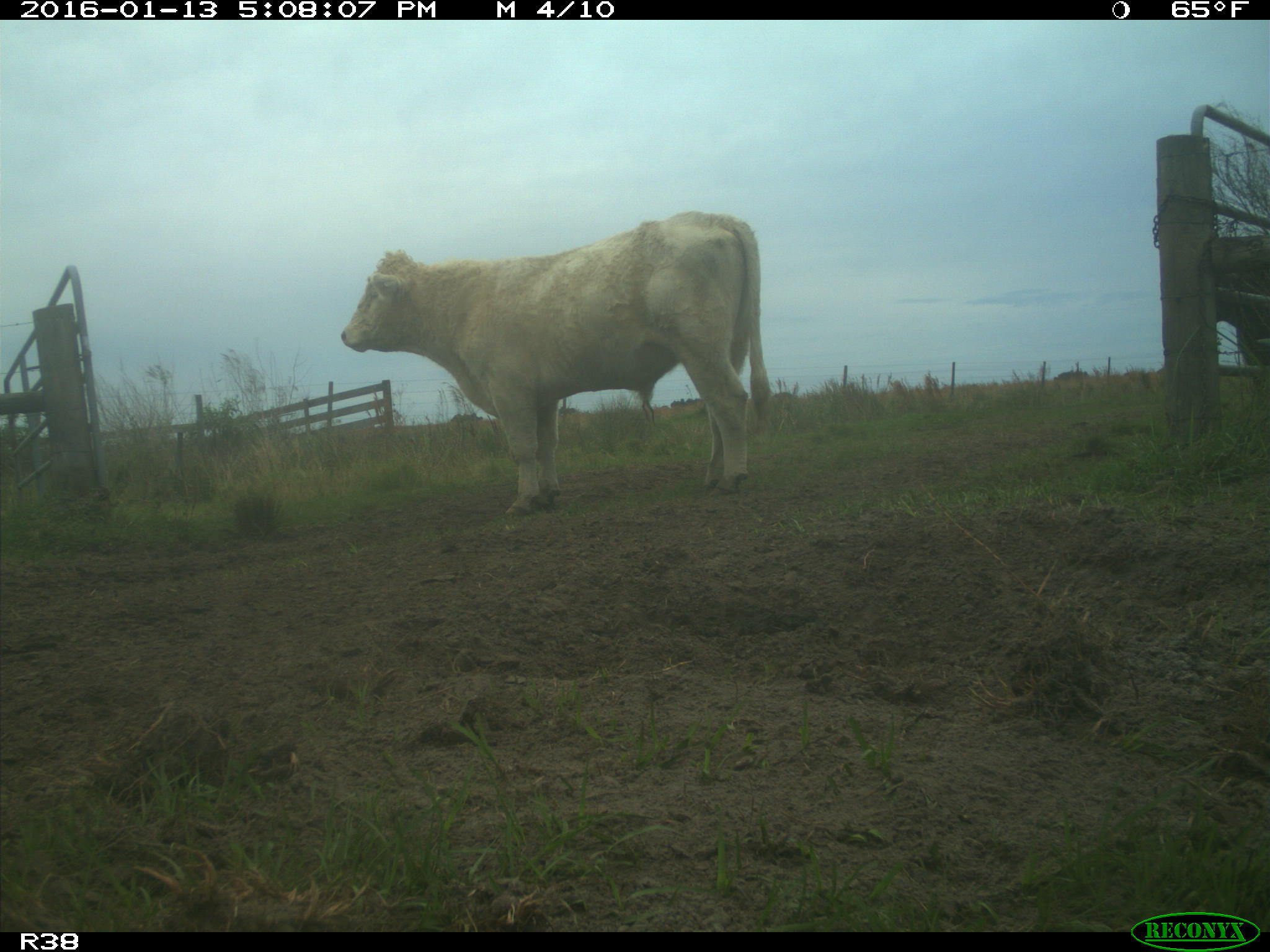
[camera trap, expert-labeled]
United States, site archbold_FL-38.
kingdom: Animalia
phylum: Chordata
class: Mammalia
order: Artiodactyla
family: Bovidae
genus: Bos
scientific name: Bos taurus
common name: domestic cow